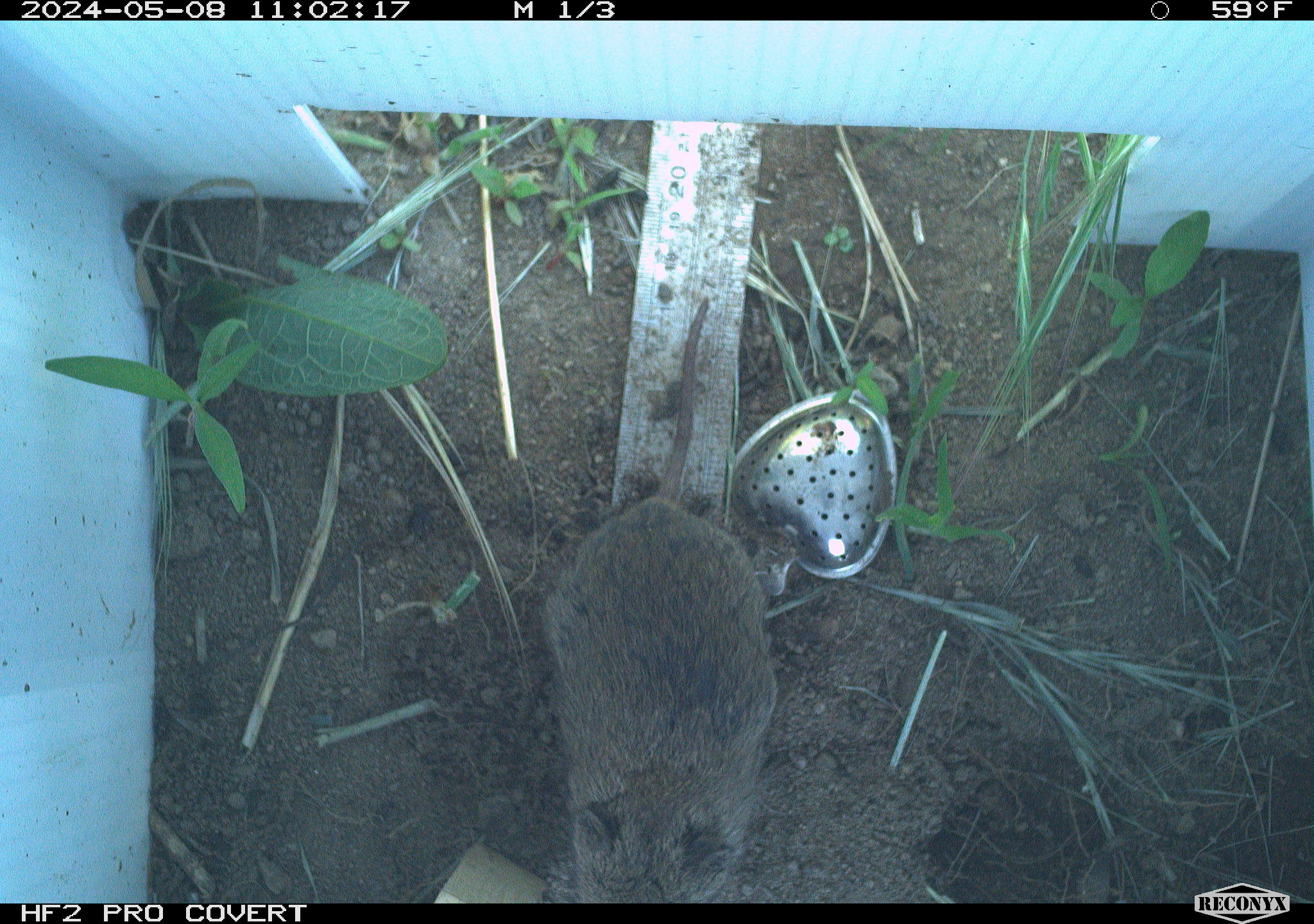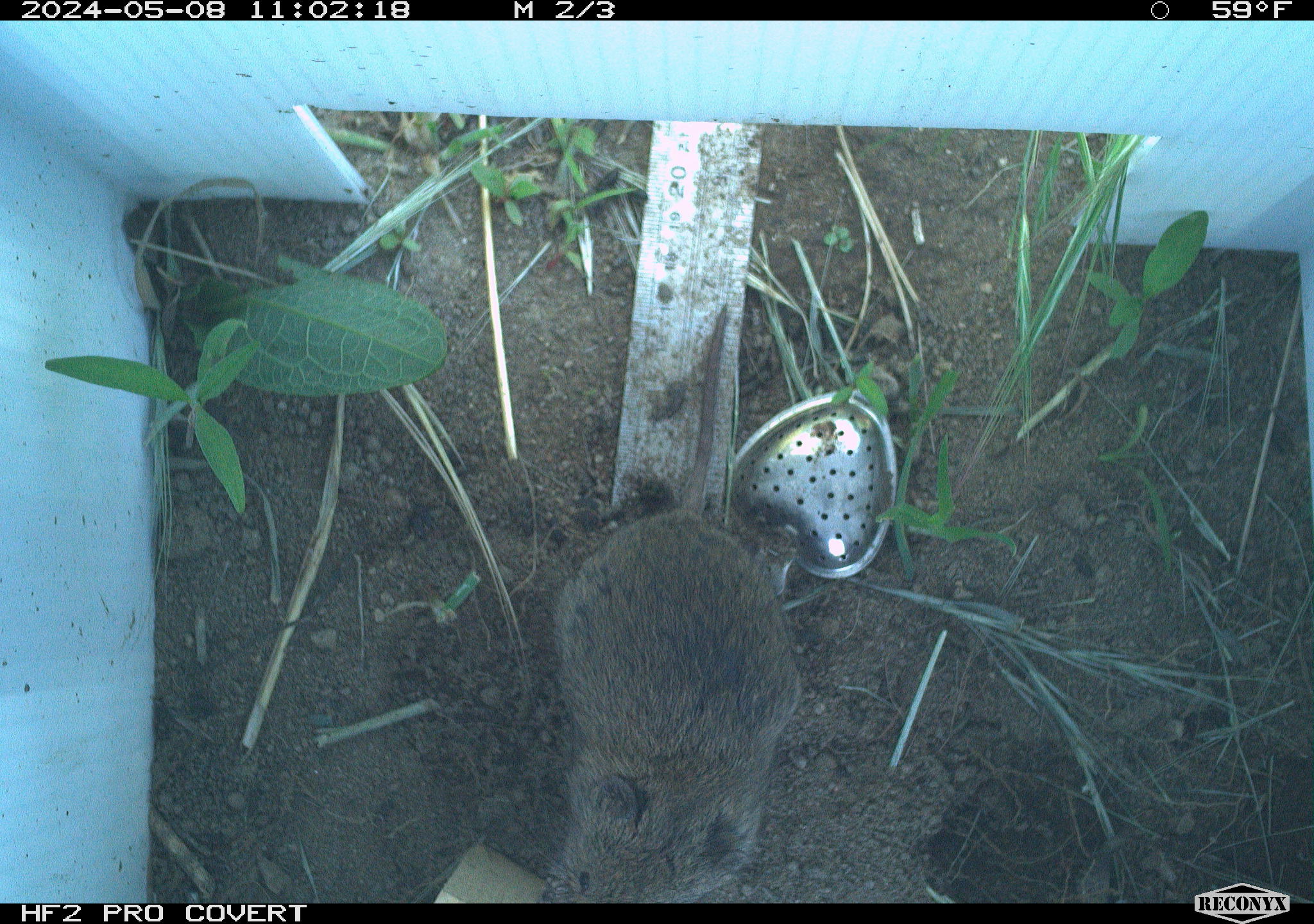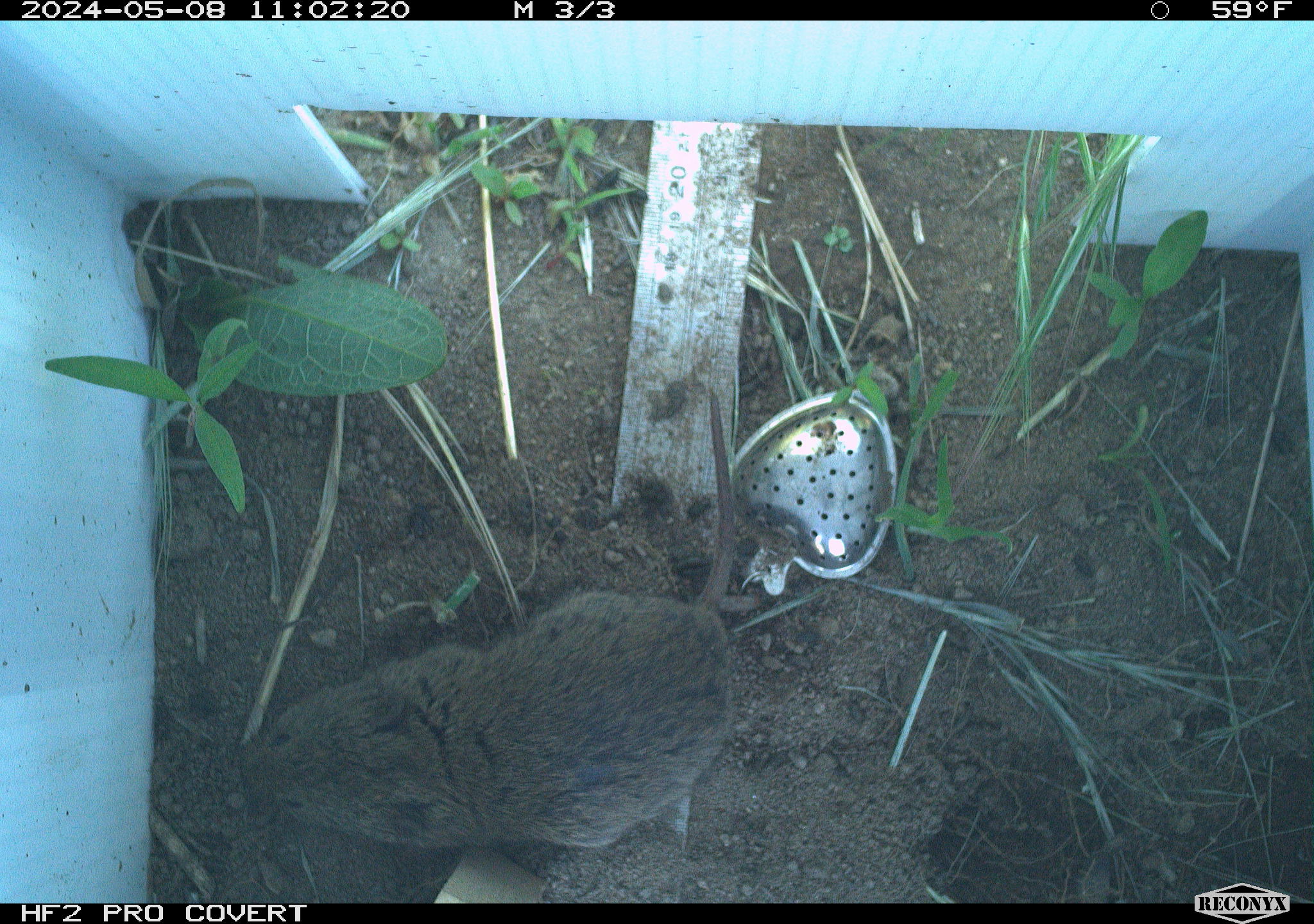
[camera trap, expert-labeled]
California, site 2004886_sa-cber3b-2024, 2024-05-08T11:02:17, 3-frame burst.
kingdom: Animalia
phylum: Chordata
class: Mammalia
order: Rodentia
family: Cricetidae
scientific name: Arvicolinae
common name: voles, lemmings, and muskrats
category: arvicolinae subfamily